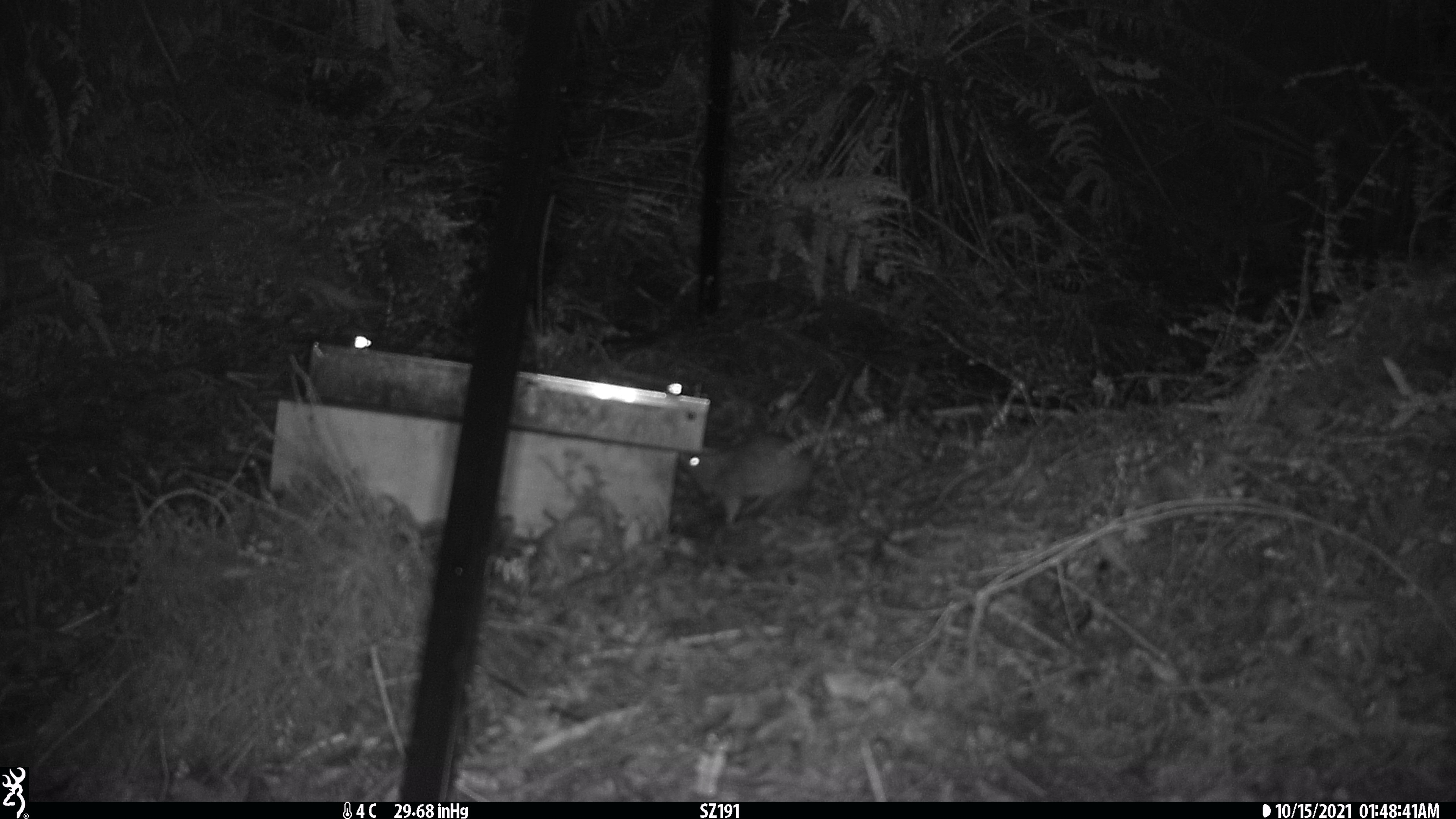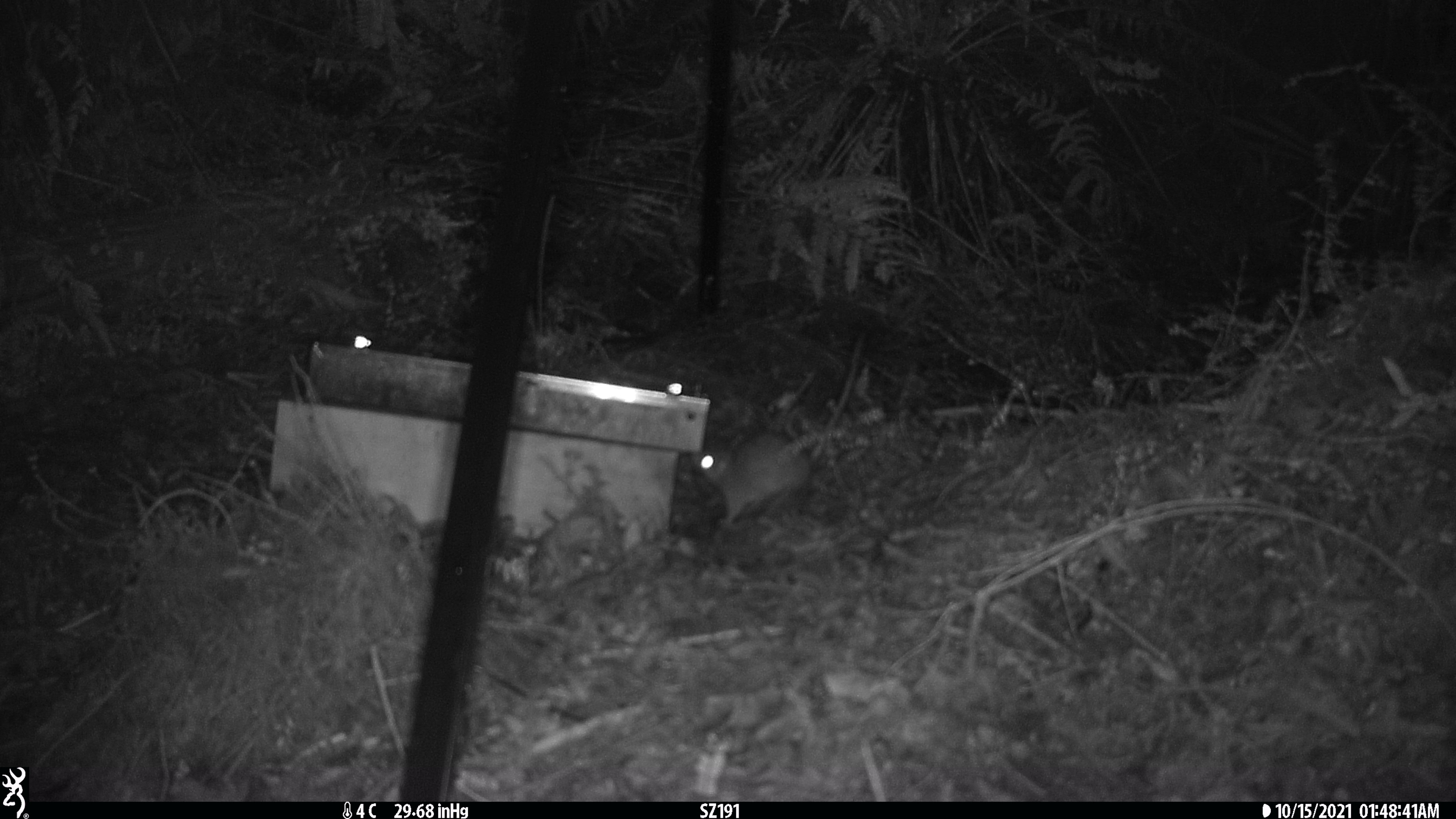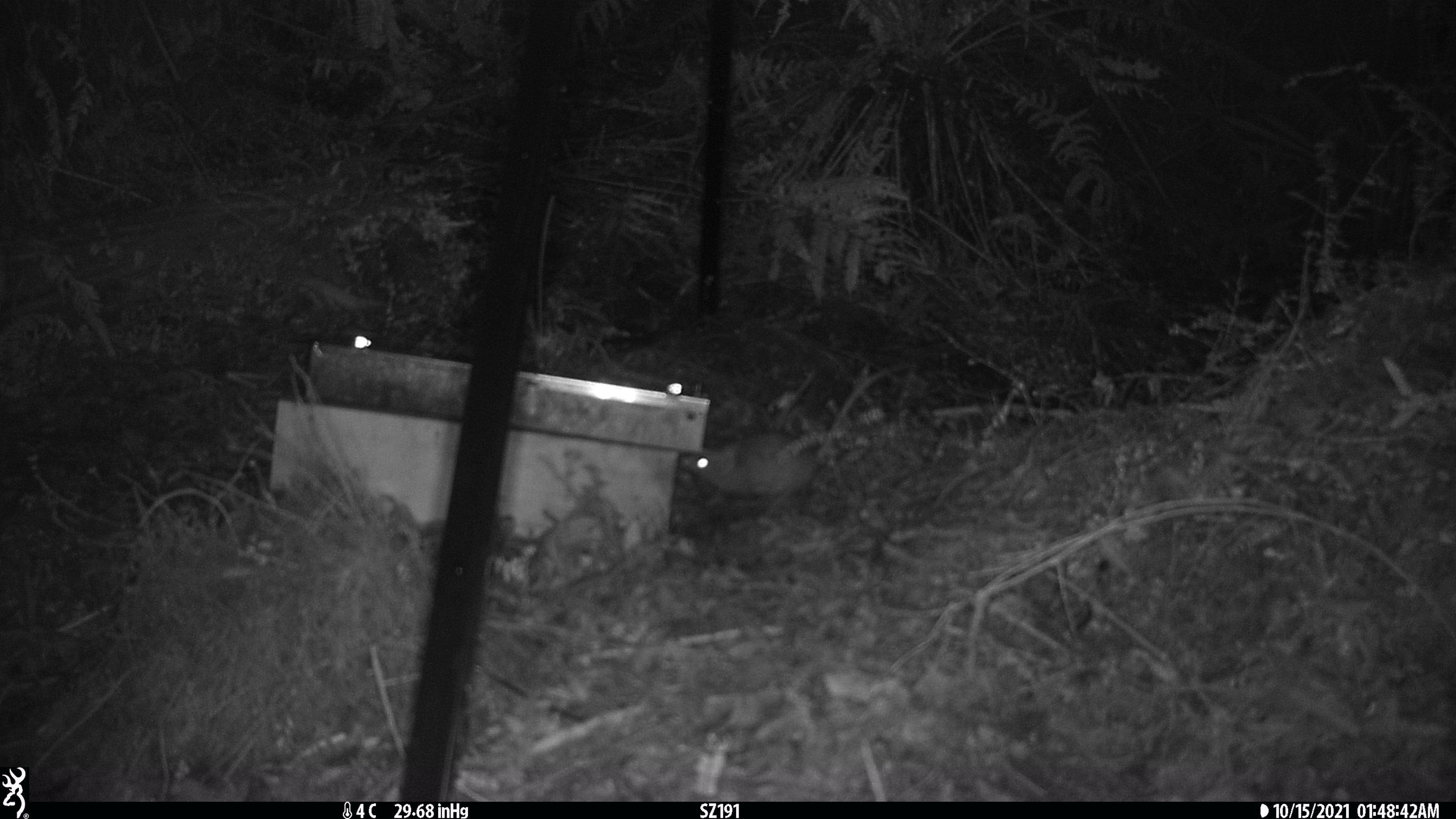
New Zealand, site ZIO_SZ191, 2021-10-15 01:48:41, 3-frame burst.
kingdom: Animalia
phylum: Chordata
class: Mammalia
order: Rodentia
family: Muridae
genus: Rattus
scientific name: Rattus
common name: rat